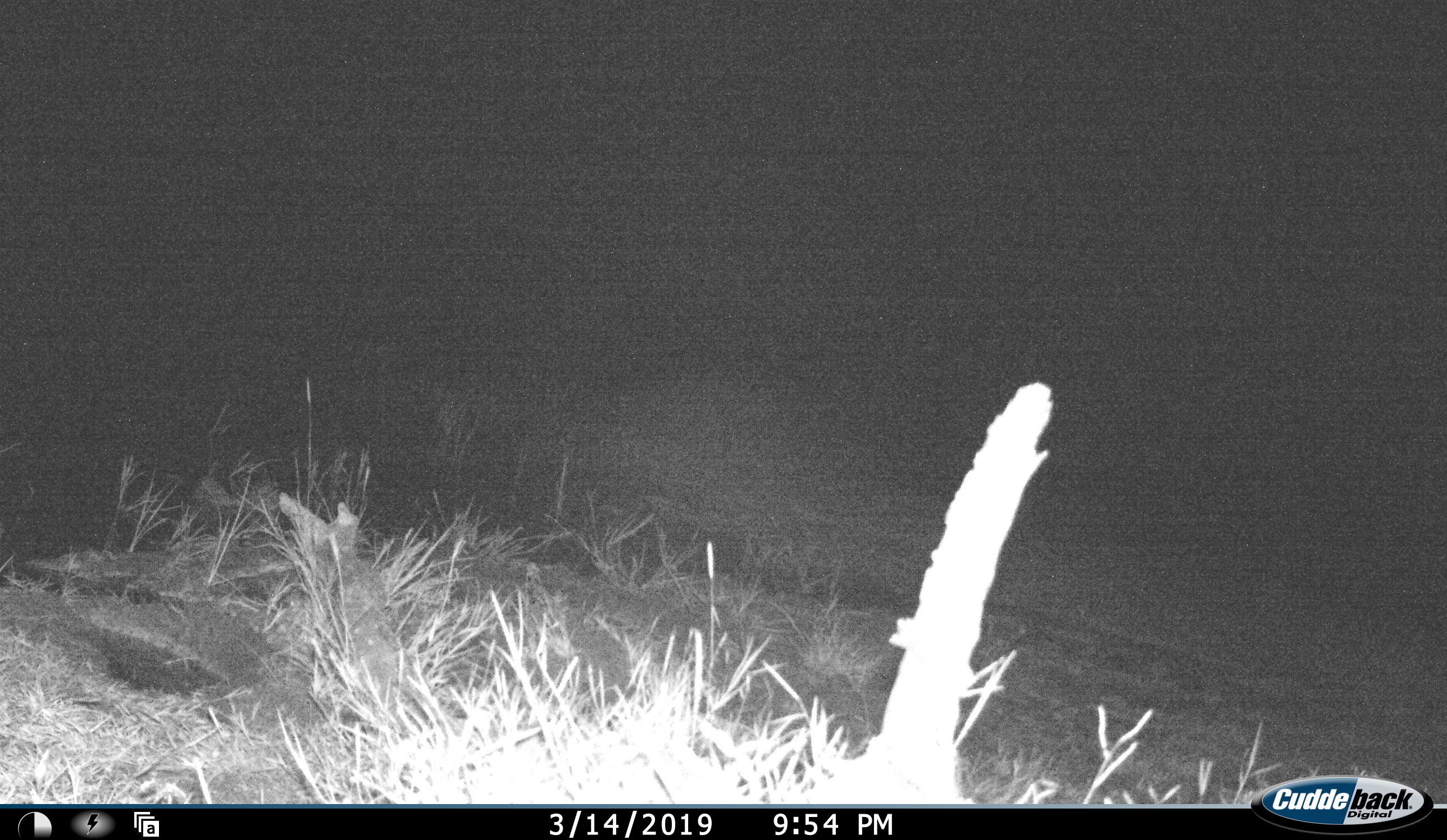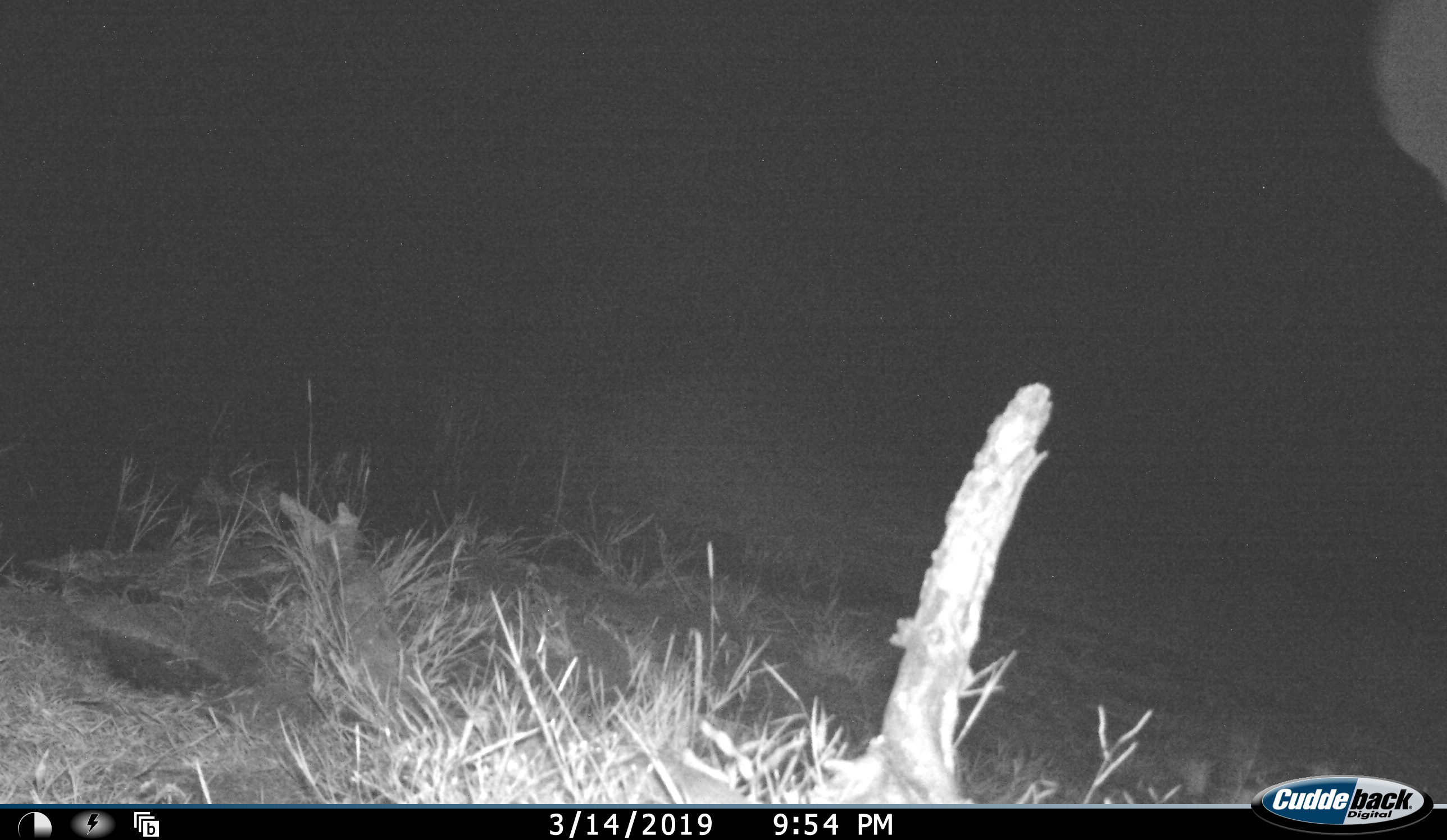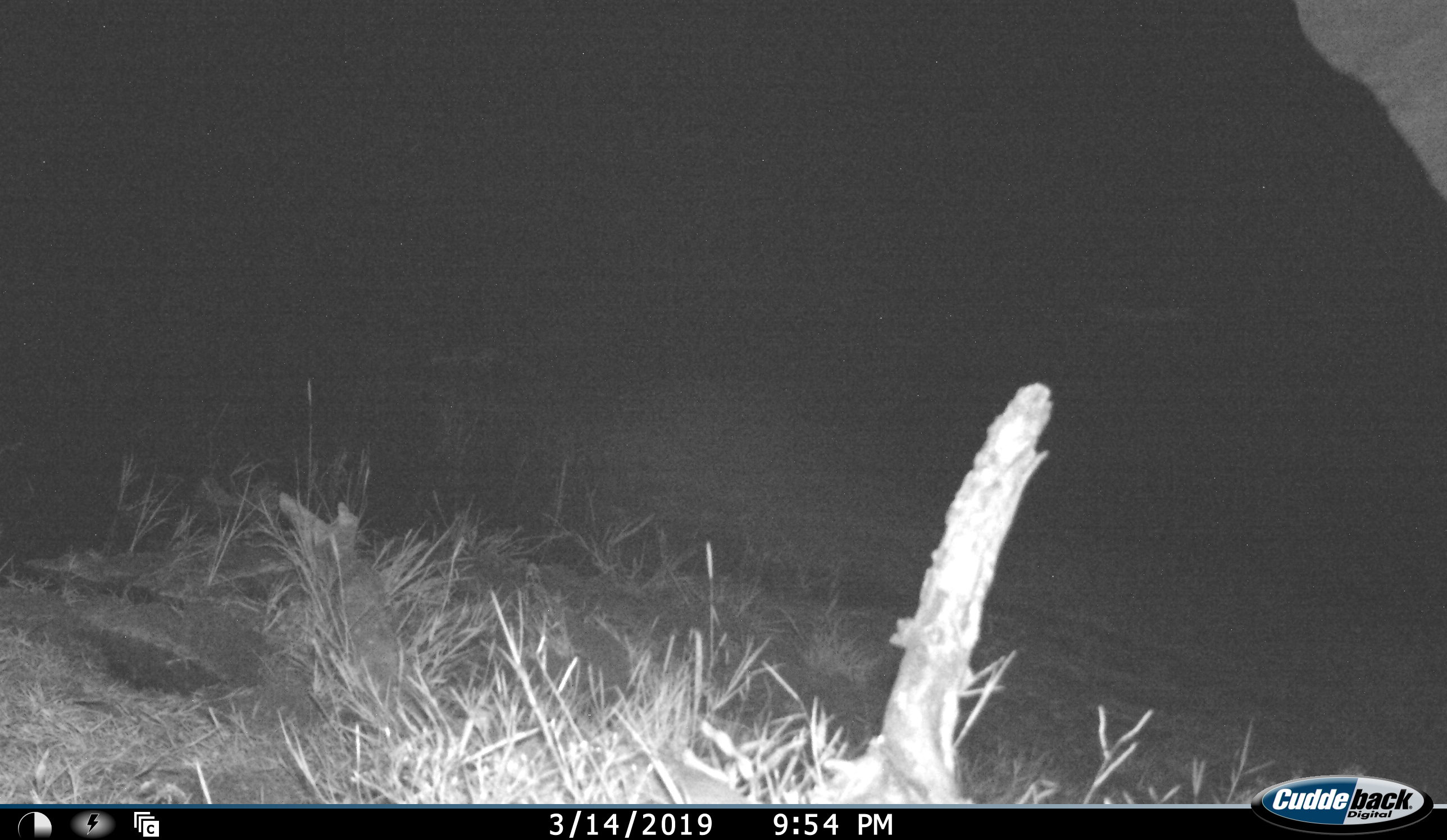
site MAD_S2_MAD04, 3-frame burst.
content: unidentified animal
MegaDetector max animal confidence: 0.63